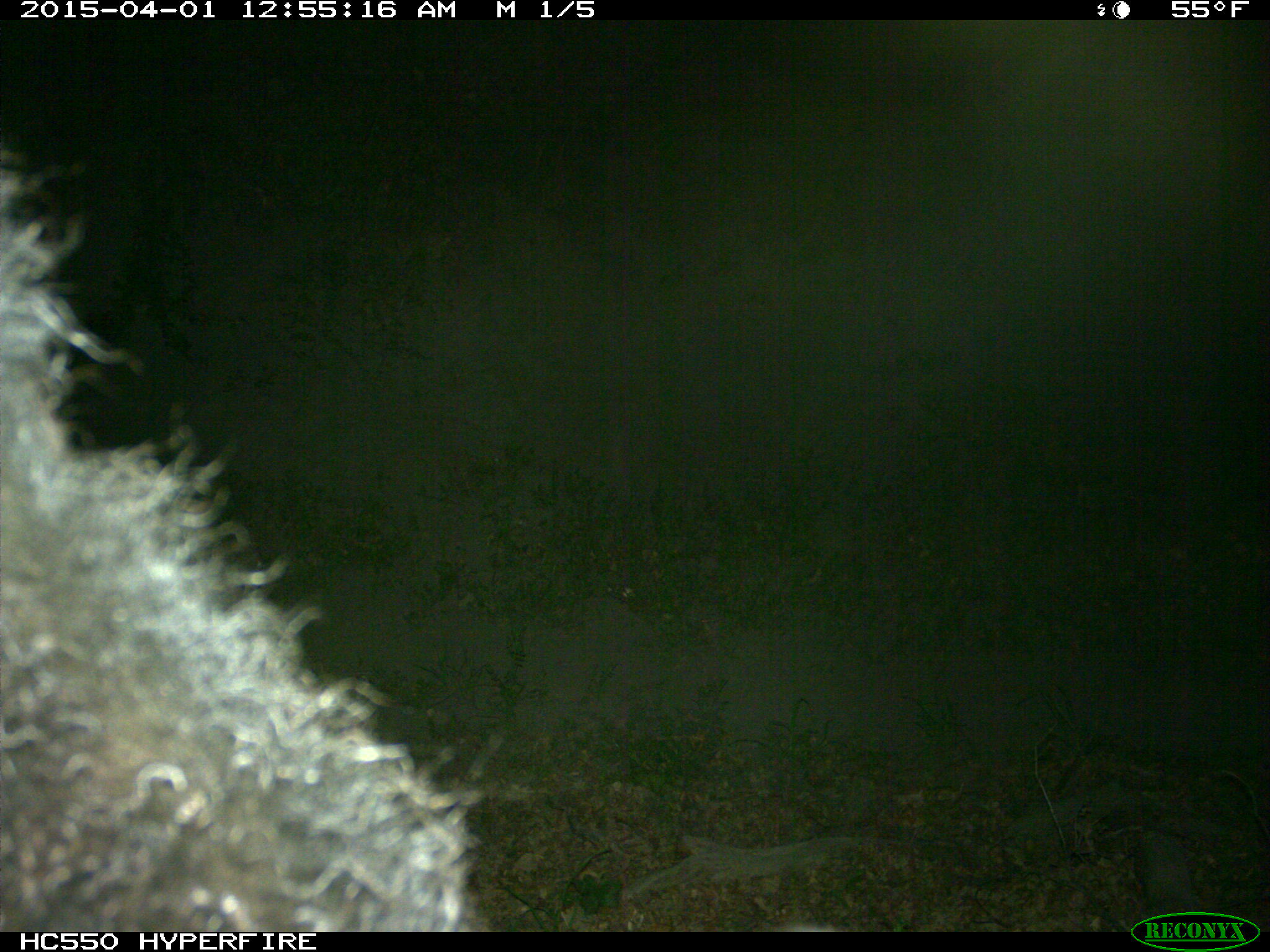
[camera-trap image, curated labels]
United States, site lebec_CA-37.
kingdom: Animalia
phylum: Chordata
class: Mammalia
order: Artiodactyla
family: Bovidae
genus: Bos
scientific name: Bos taurus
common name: domestic cow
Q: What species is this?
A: Bos taurus (domestic cow).